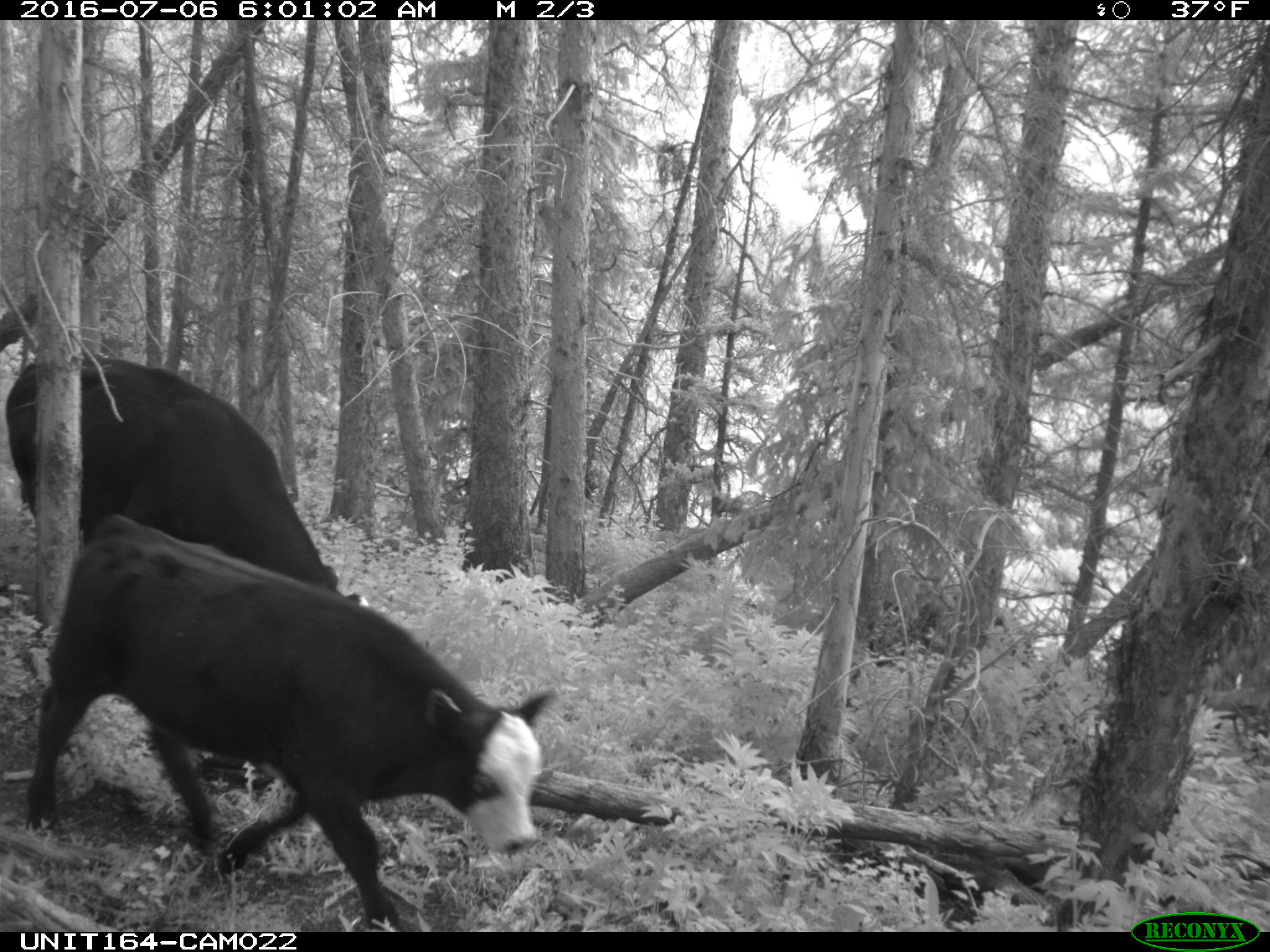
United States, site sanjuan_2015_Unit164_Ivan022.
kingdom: Animalia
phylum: Chordata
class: Mammalia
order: Artiodactyla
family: Bovidae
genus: Bos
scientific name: Bos taurus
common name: domestic cow